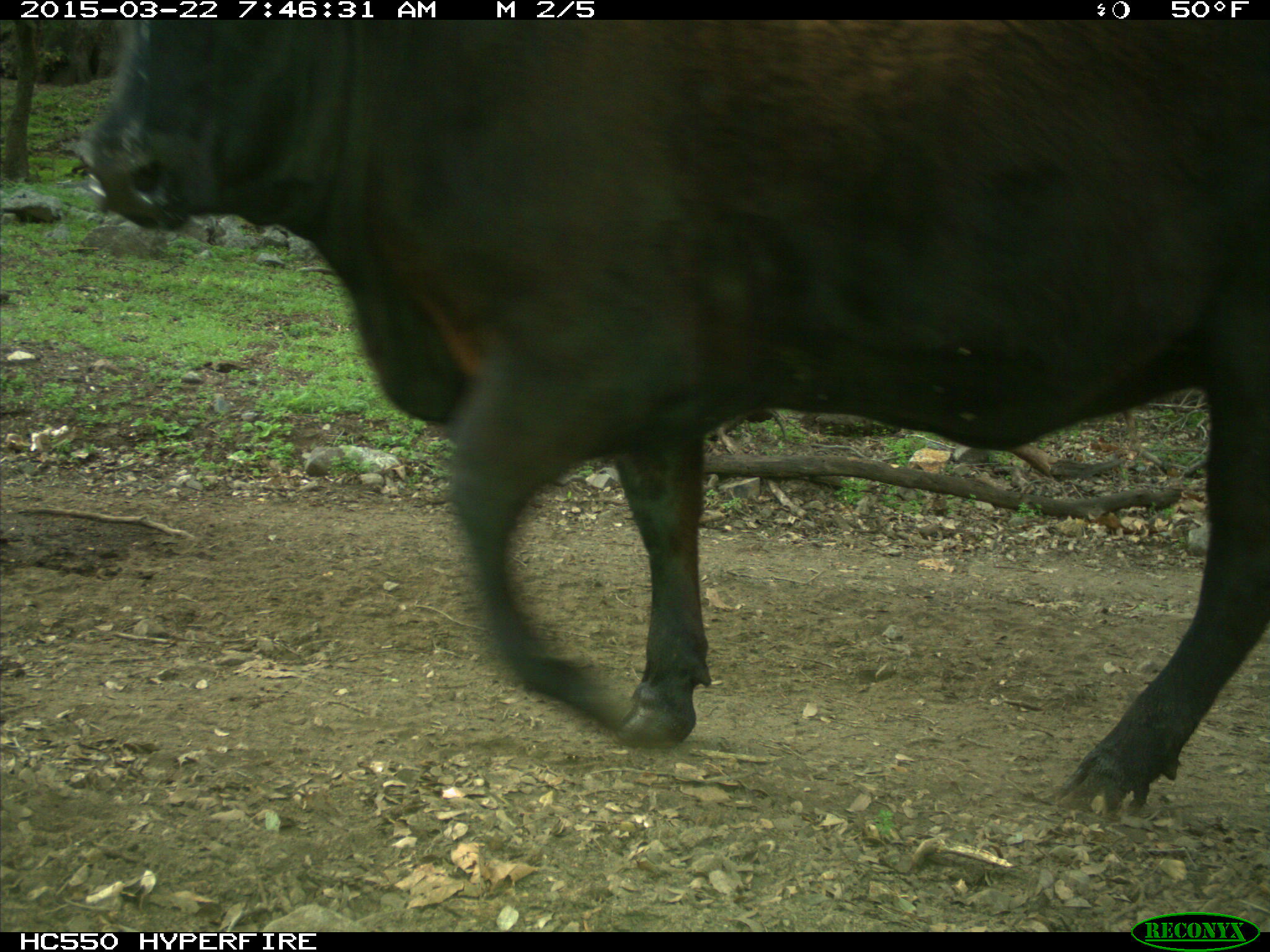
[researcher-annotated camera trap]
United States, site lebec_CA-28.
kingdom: Animalia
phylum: Chordata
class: Mammalia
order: Artiodactyla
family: Bovidae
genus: Bos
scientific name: Bos taurus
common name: domestic cow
Bos taurus (domestic cow).